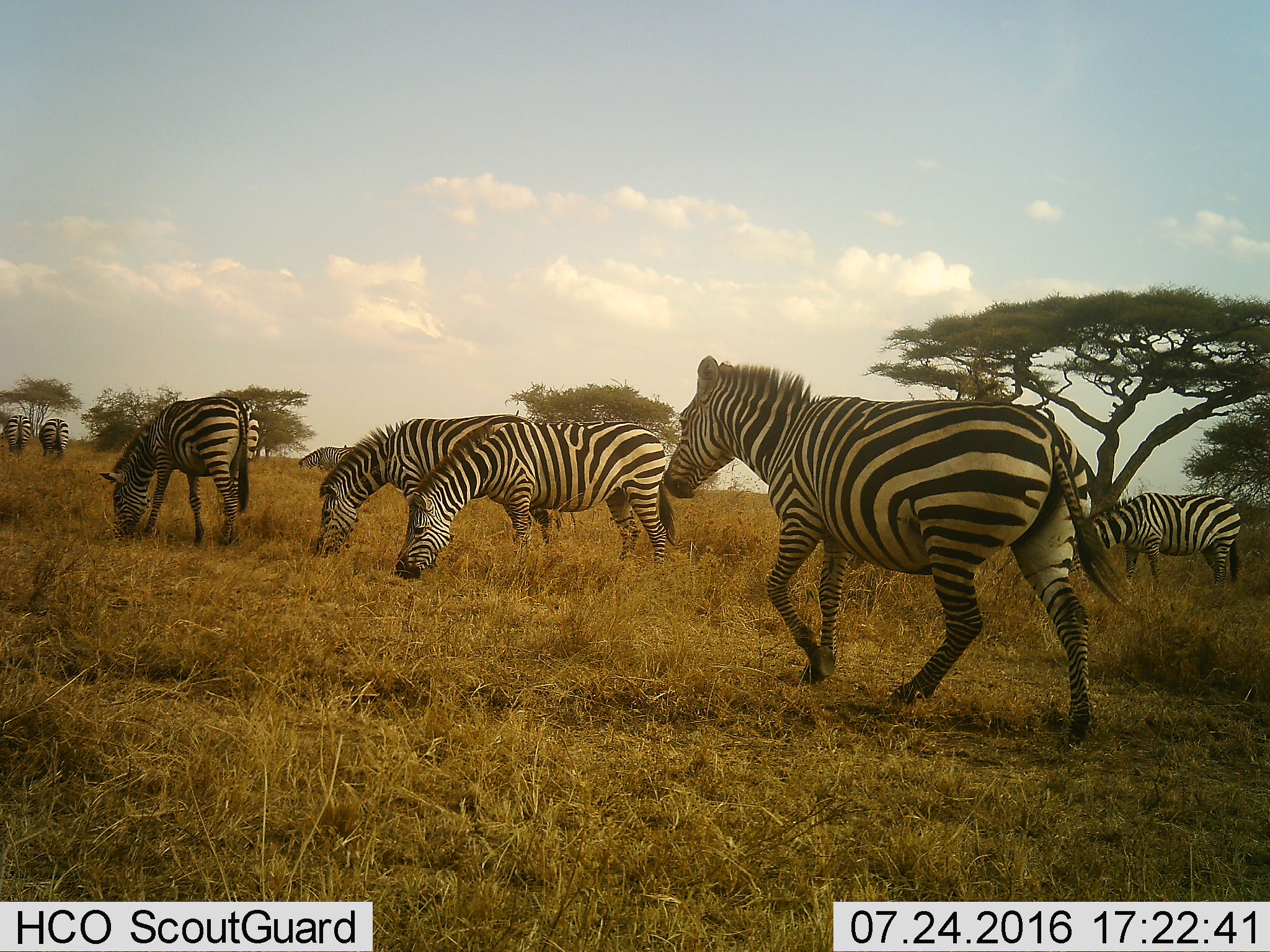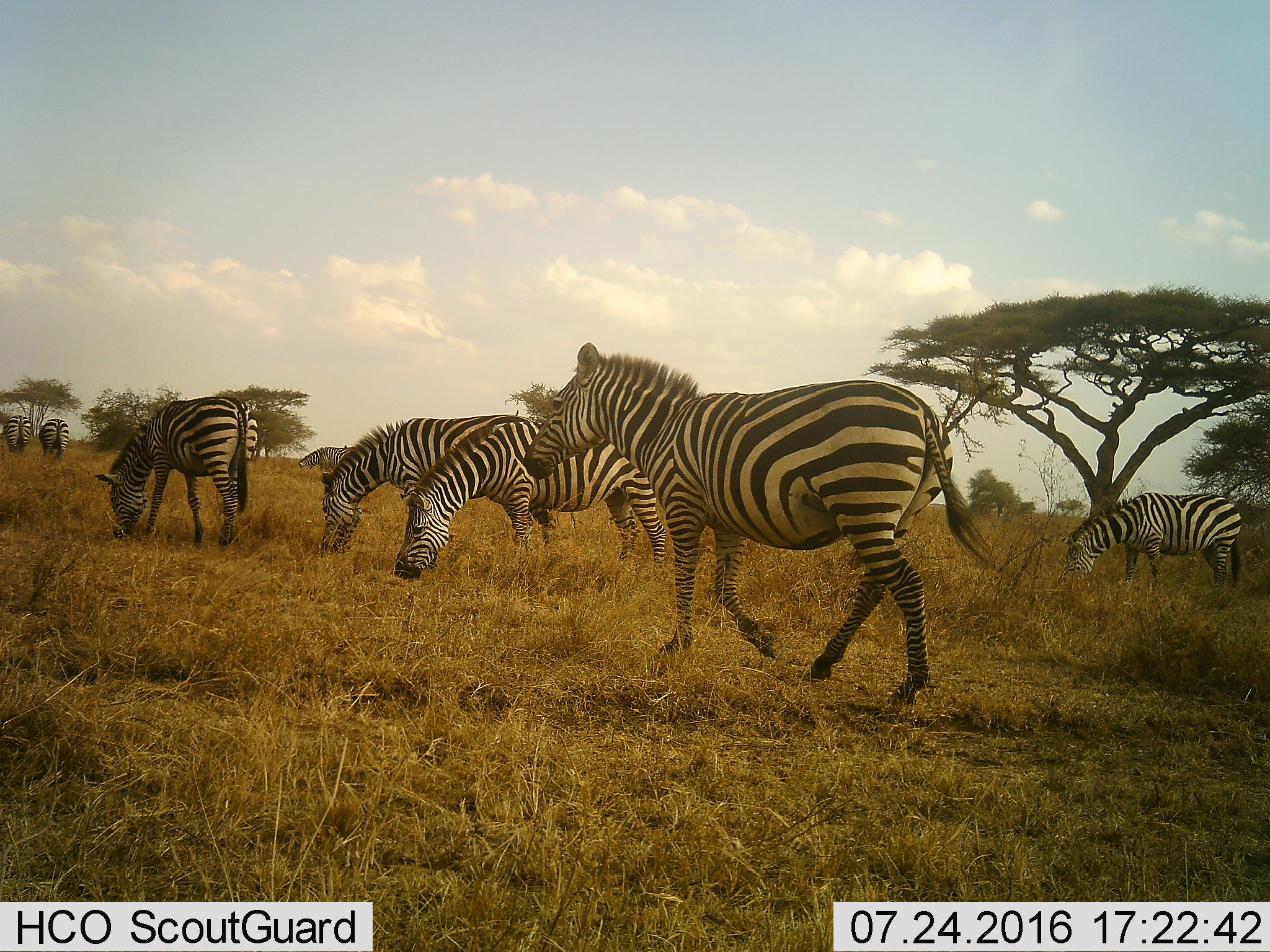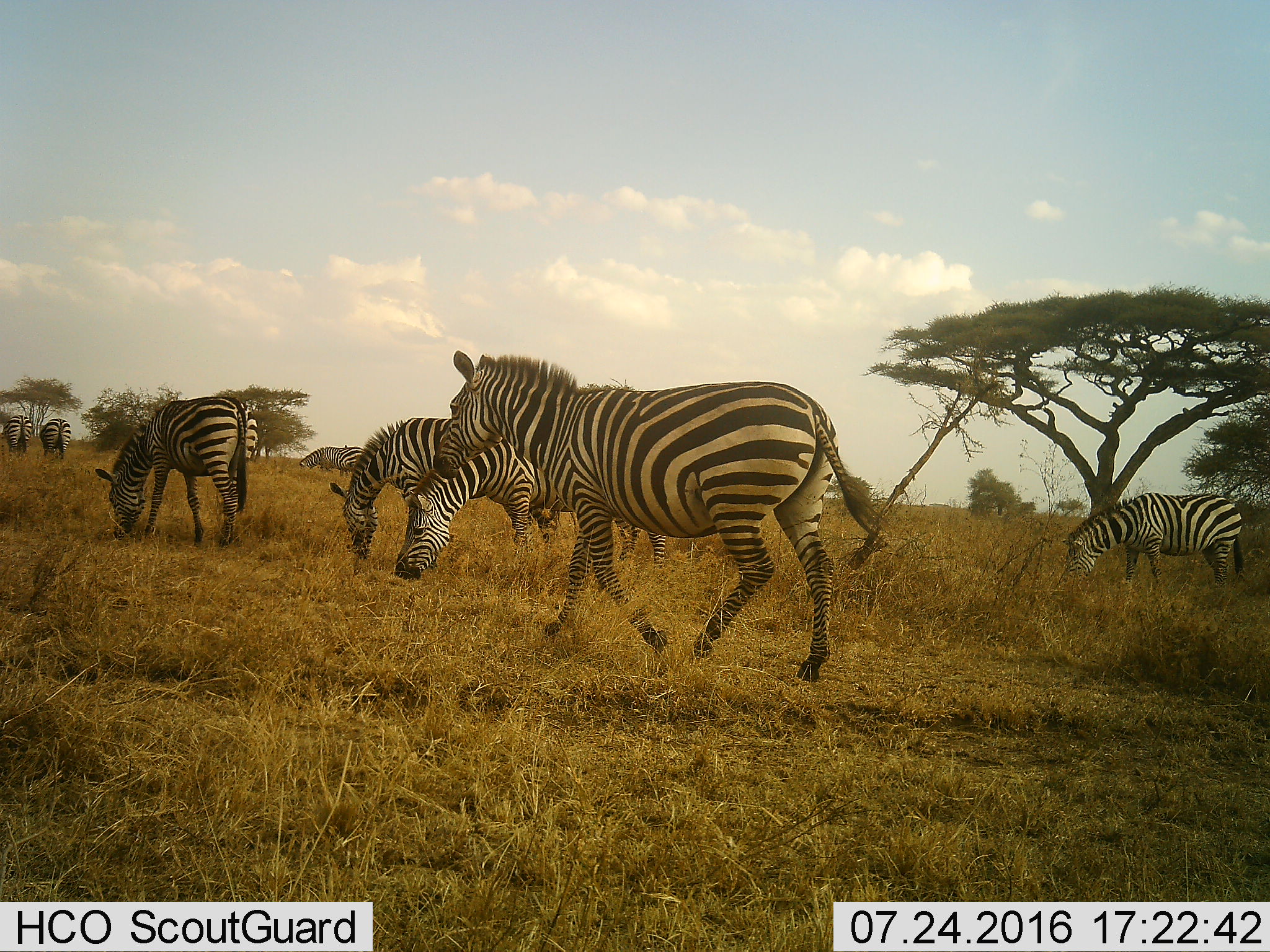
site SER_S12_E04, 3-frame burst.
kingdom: Animalia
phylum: Chordata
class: Mammalia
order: Perissodactyla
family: Equidae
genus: Equus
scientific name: Equus quagga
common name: plains zebra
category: zebraplains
Zebraplains (plains zebra) (Equus quagga), count 8. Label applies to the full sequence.